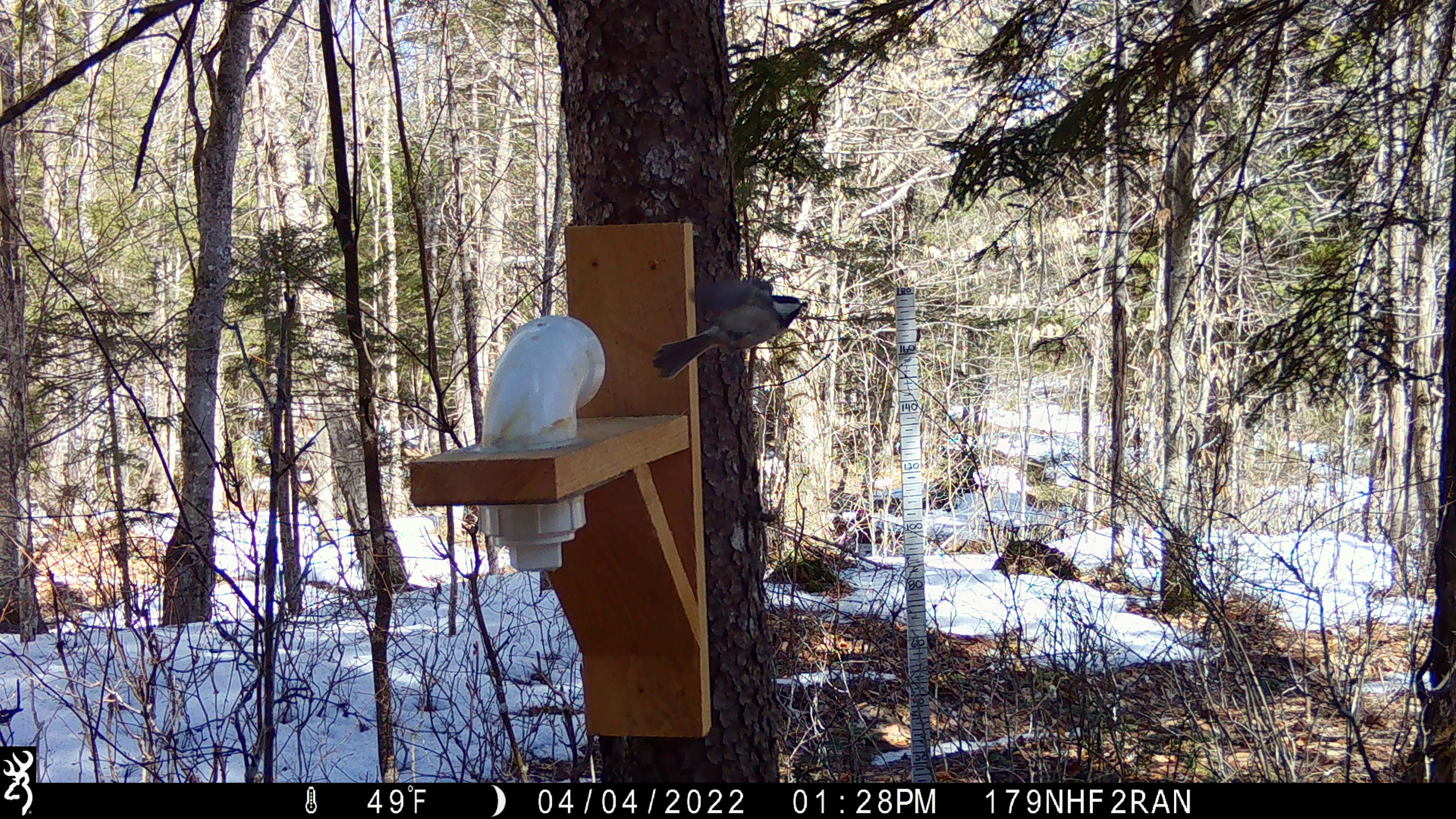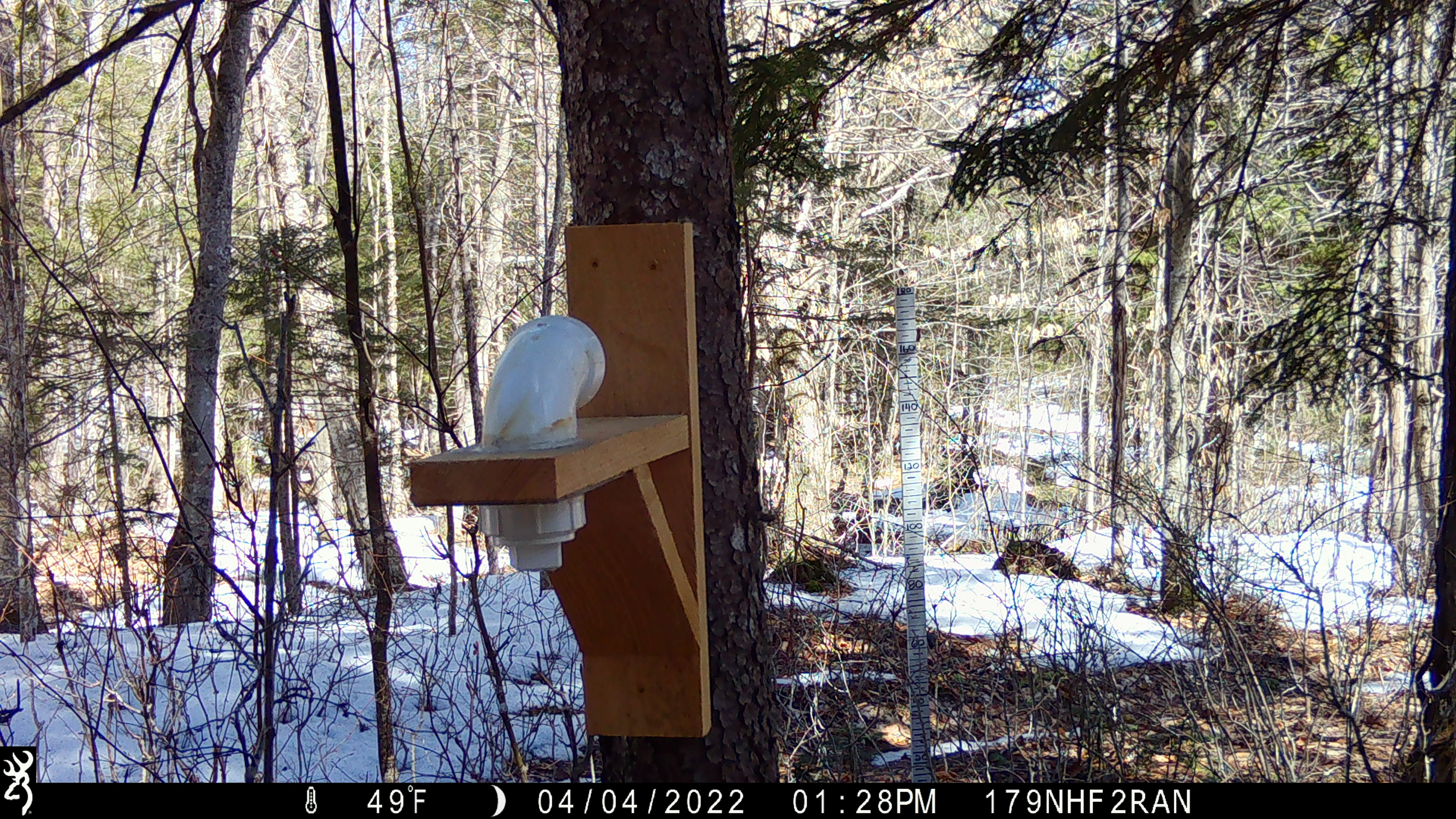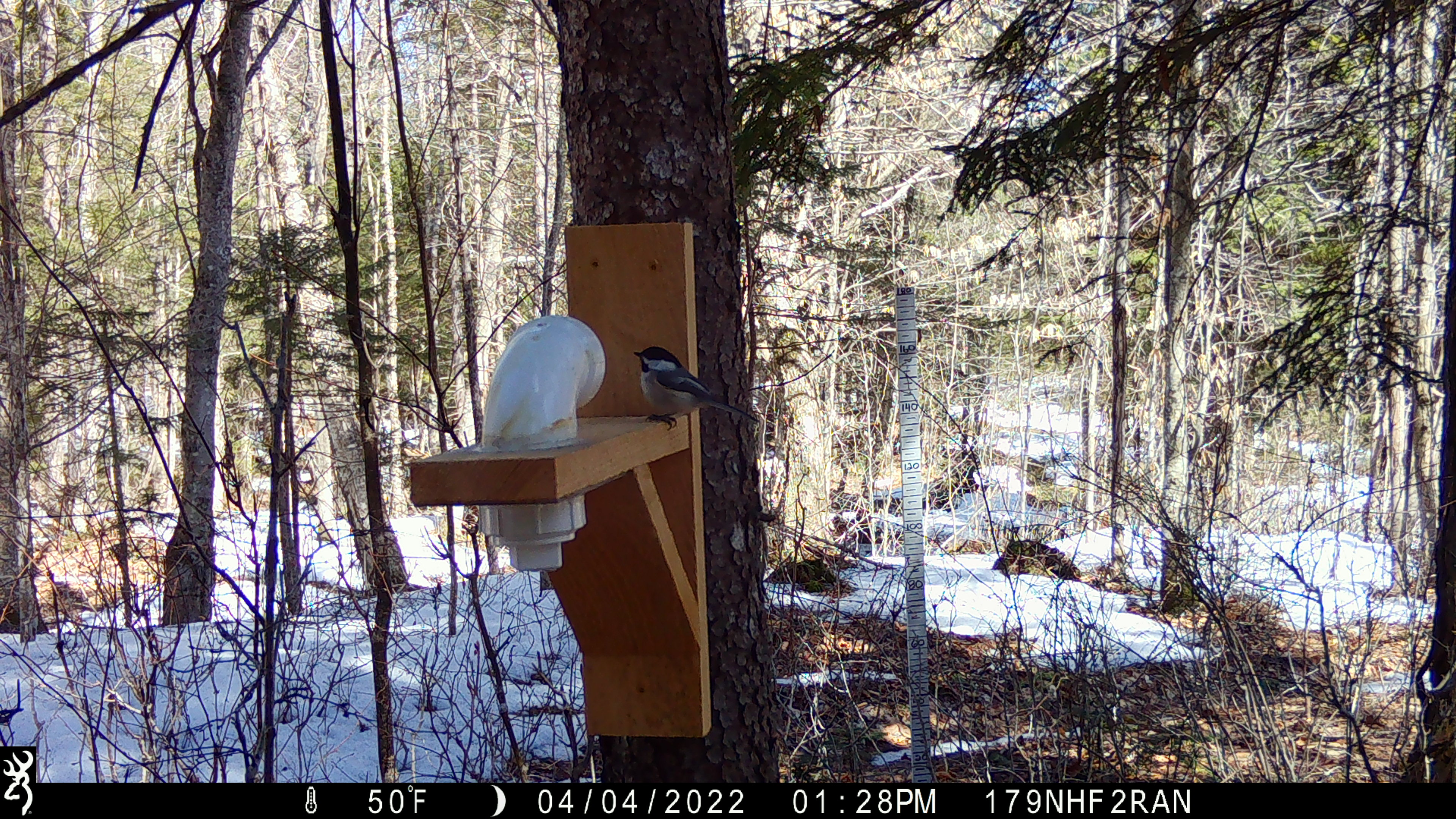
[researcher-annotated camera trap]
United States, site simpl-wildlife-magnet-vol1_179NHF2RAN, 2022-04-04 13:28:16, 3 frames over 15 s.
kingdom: Animalia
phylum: Chordata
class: Aves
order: Passeriformes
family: Paridae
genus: Poecile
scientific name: Poecile atricapillus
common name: black-capped chickadee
Black-capped chickadee (Poecile atricapillus).